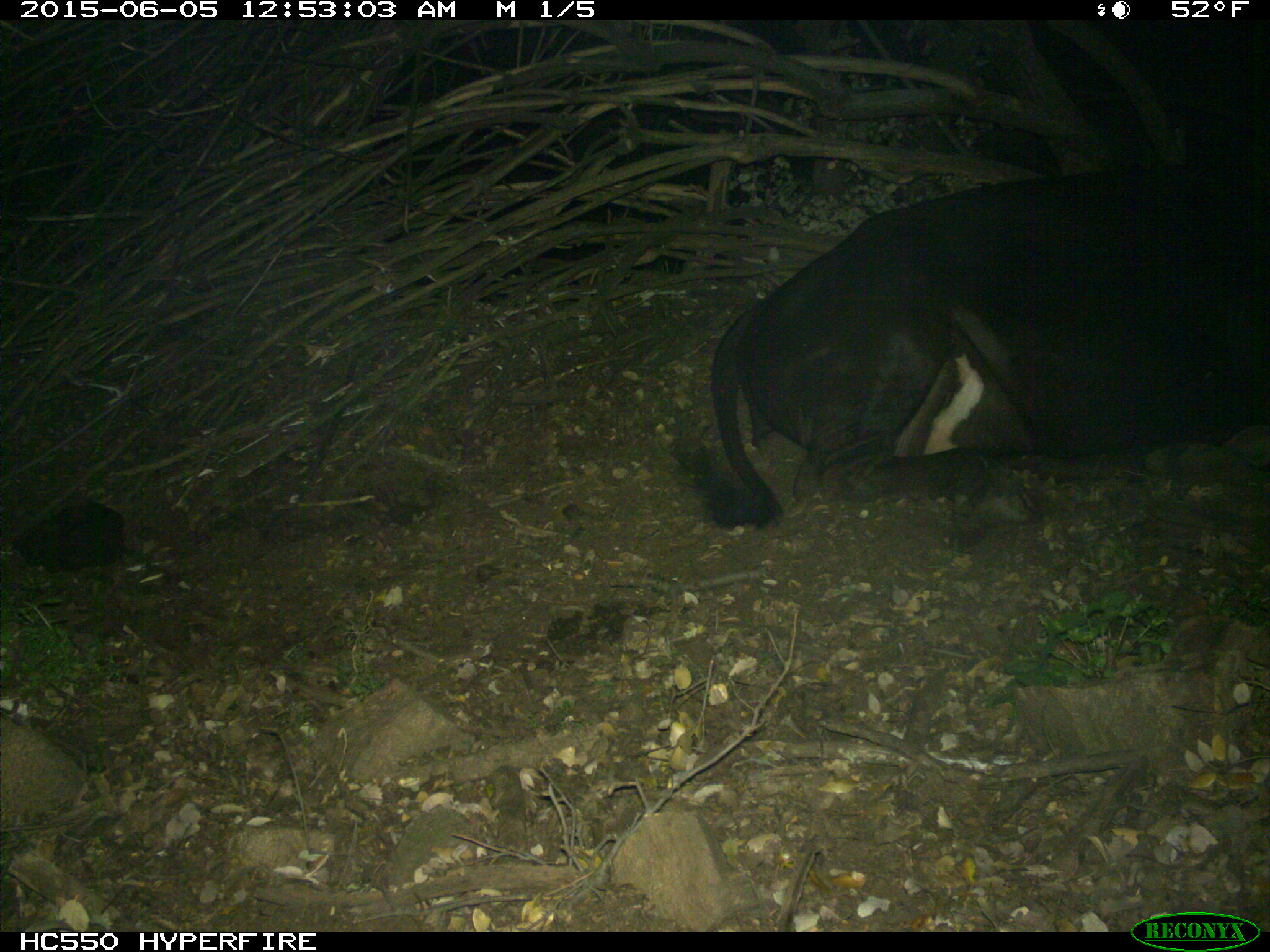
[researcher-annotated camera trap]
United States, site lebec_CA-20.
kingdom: Animalia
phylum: Chordata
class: Mammalia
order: Artiodactyla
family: Bovidae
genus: Bos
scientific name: Bos taurus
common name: domestic cow